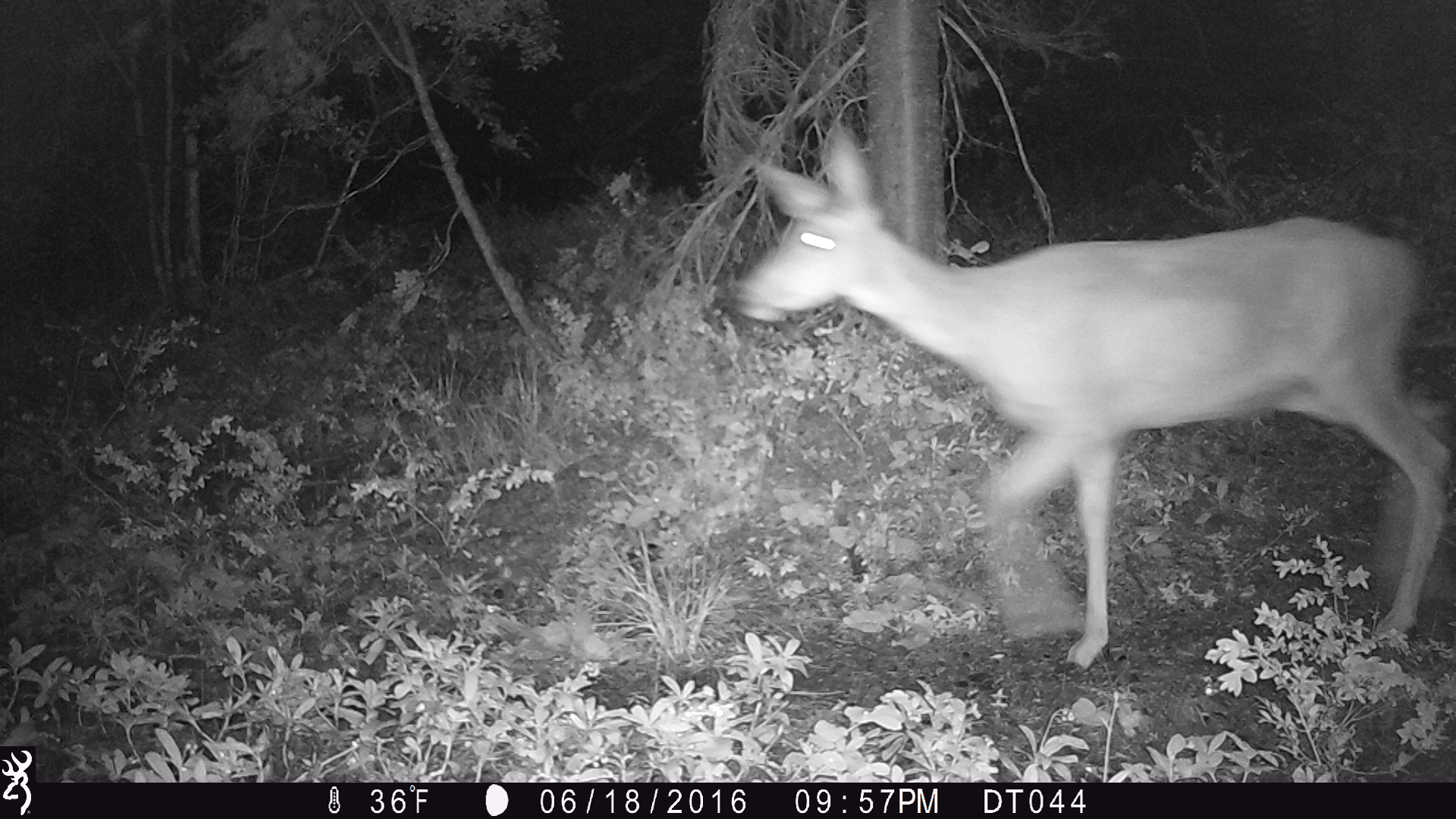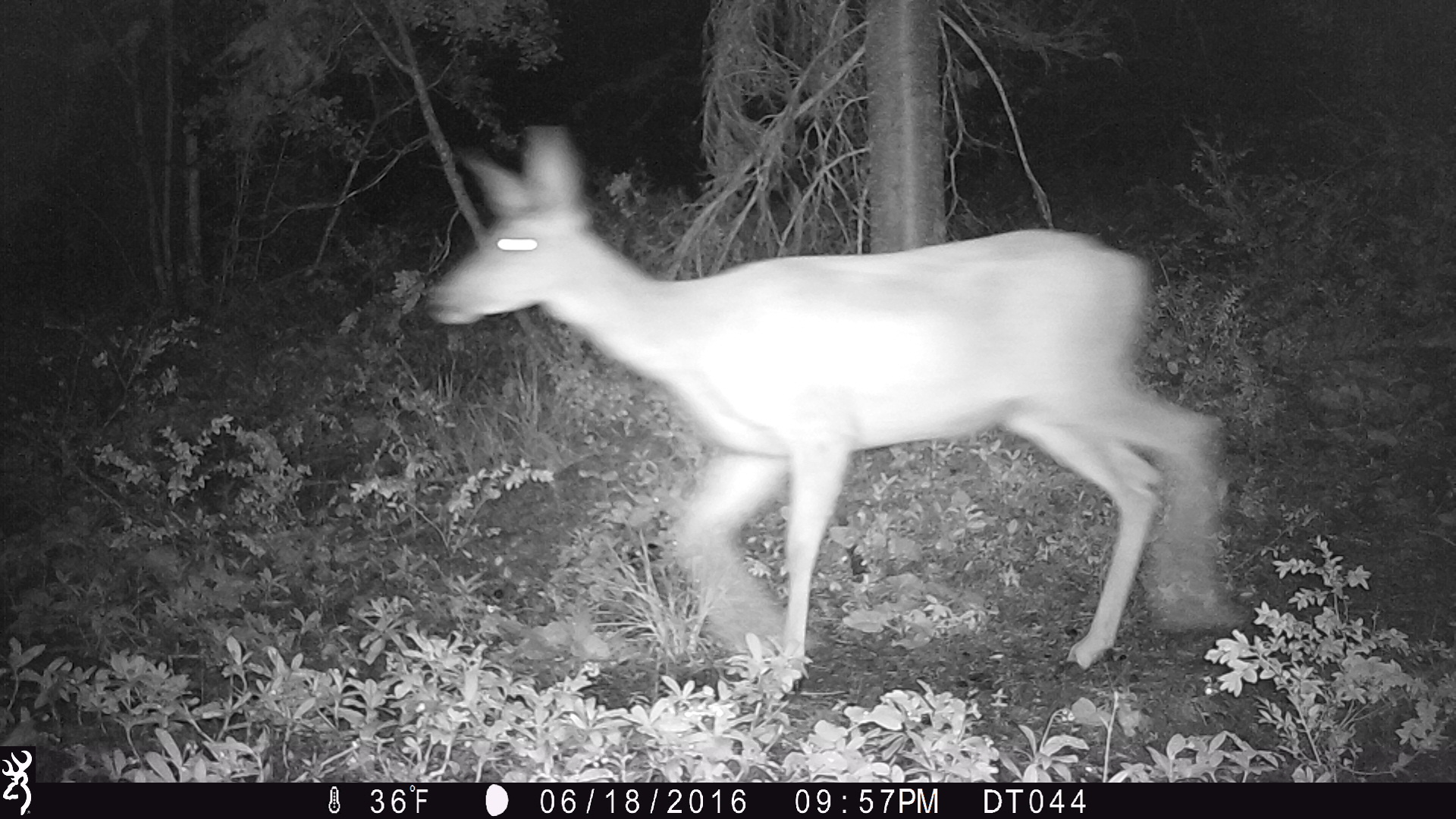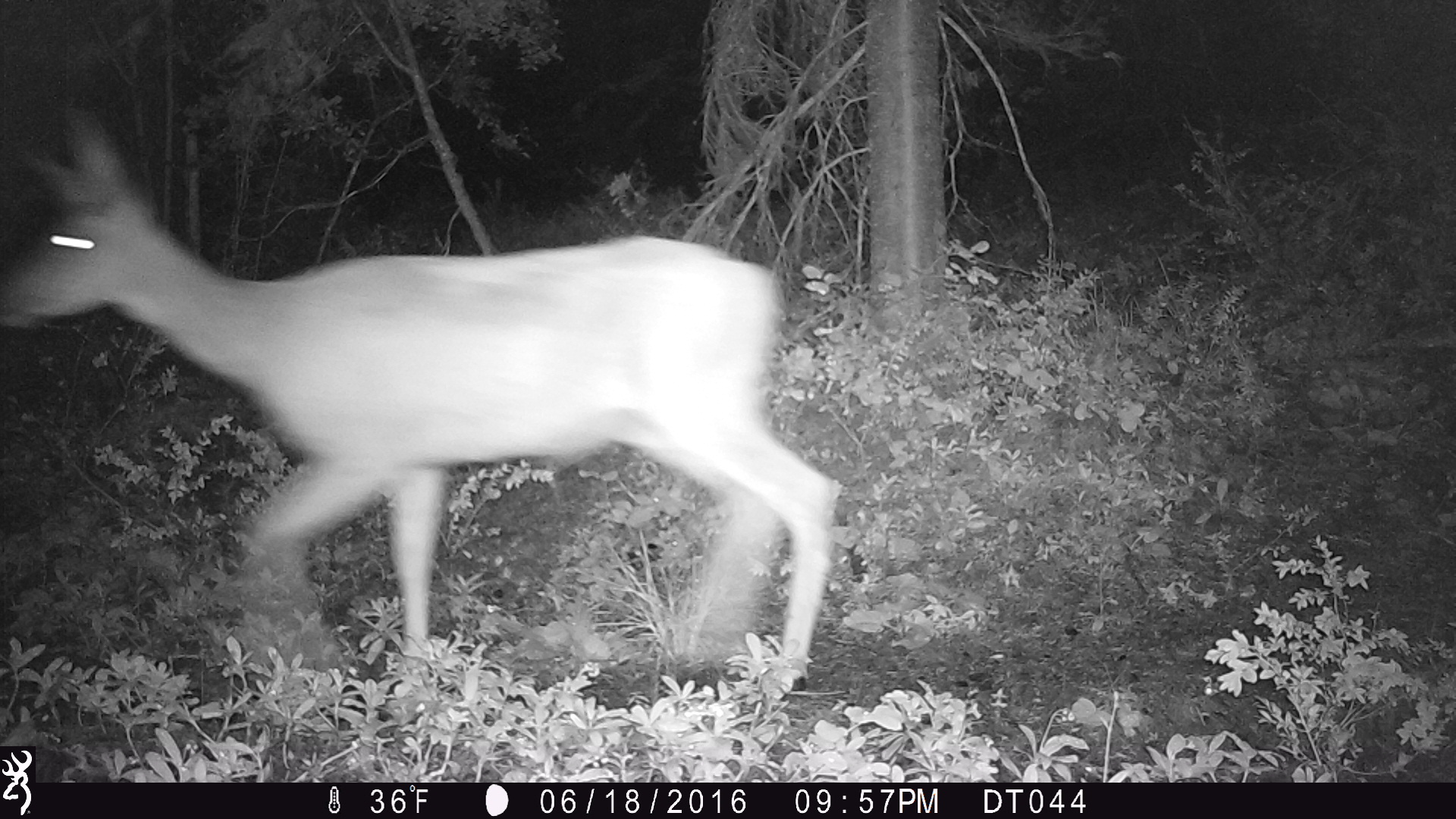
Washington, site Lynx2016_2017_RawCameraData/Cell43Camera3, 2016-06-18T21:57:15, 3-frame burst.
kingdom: Animalia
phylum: Chordata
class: Mammalia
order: Artiodactyla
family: Cervidae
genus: Odocoileus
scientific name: Odocoileus hemionus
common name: mule deer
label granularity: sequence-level